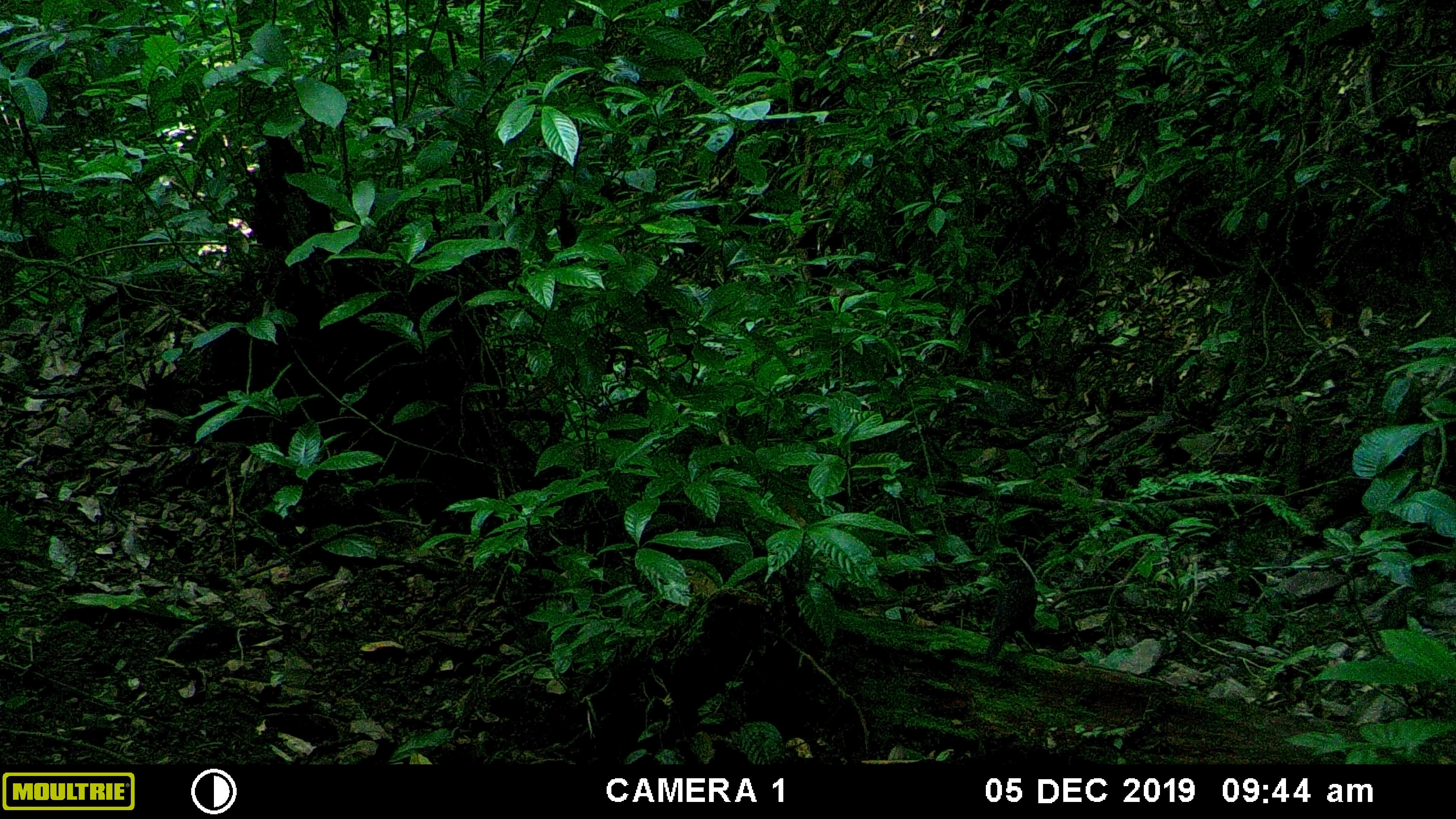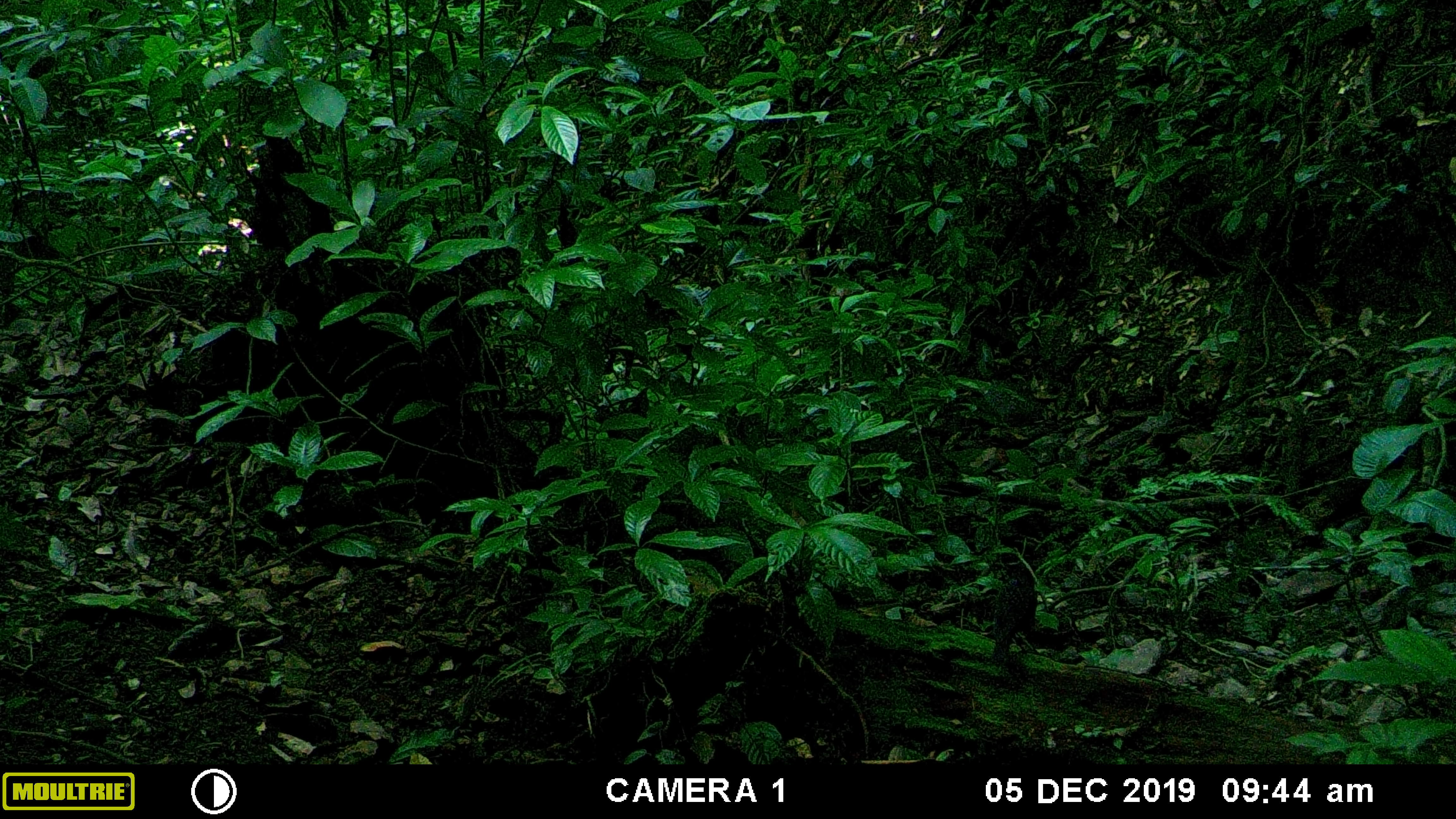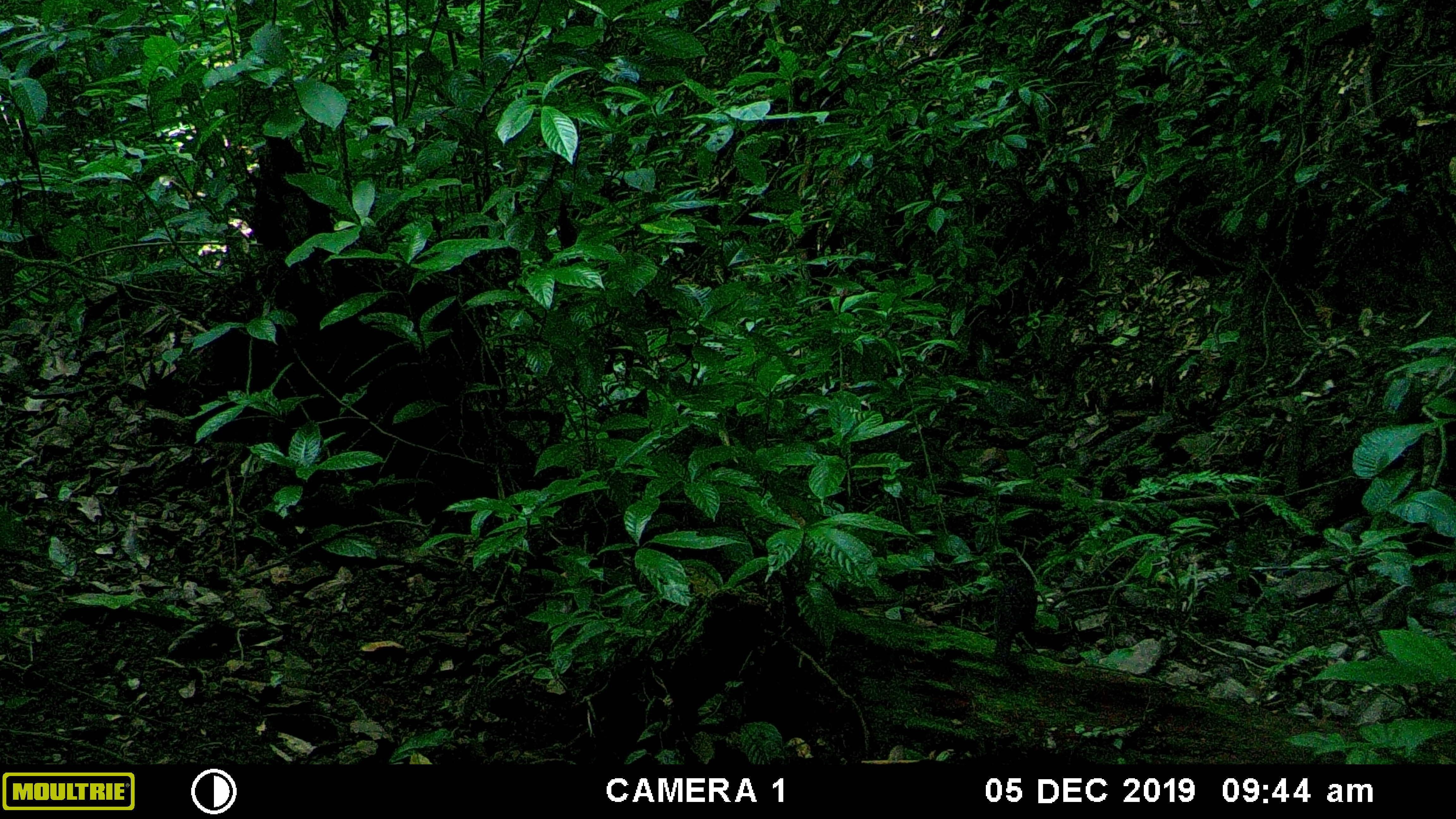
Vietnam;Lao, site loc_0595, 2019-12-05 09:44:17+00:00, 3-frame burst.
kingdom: Animalia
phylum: Chordata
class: Aves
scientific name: Aves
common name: bird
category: unidentified bird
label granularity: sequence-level